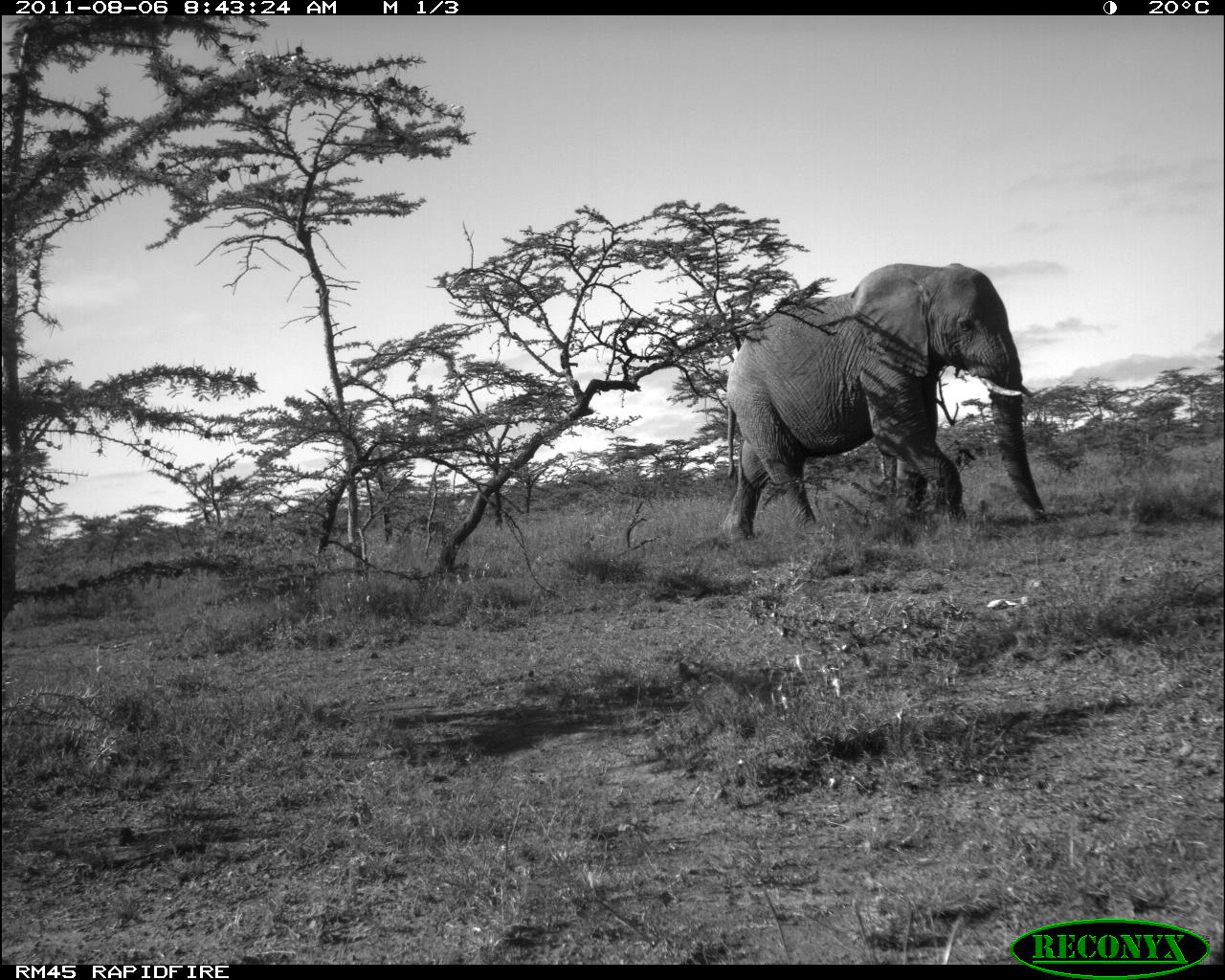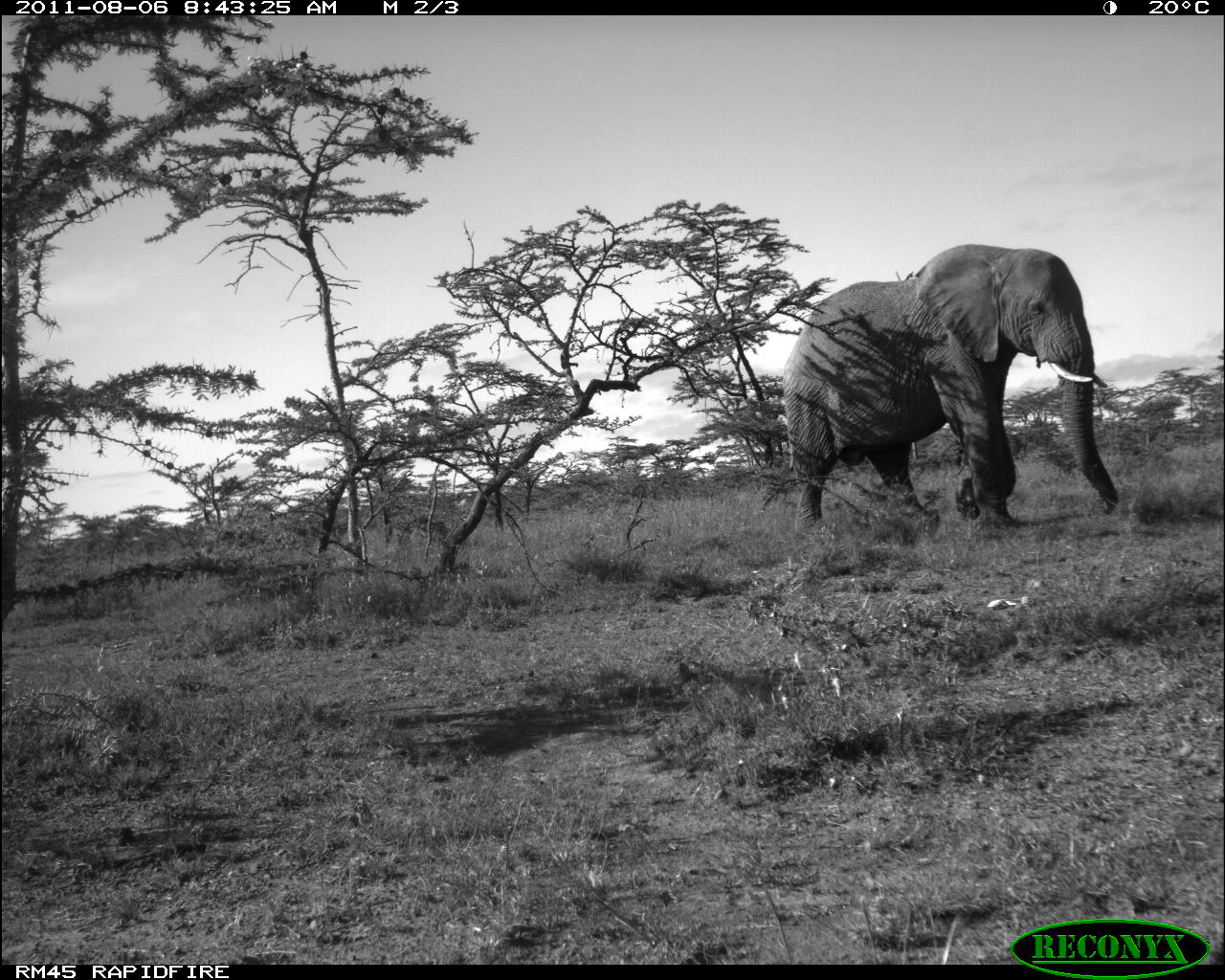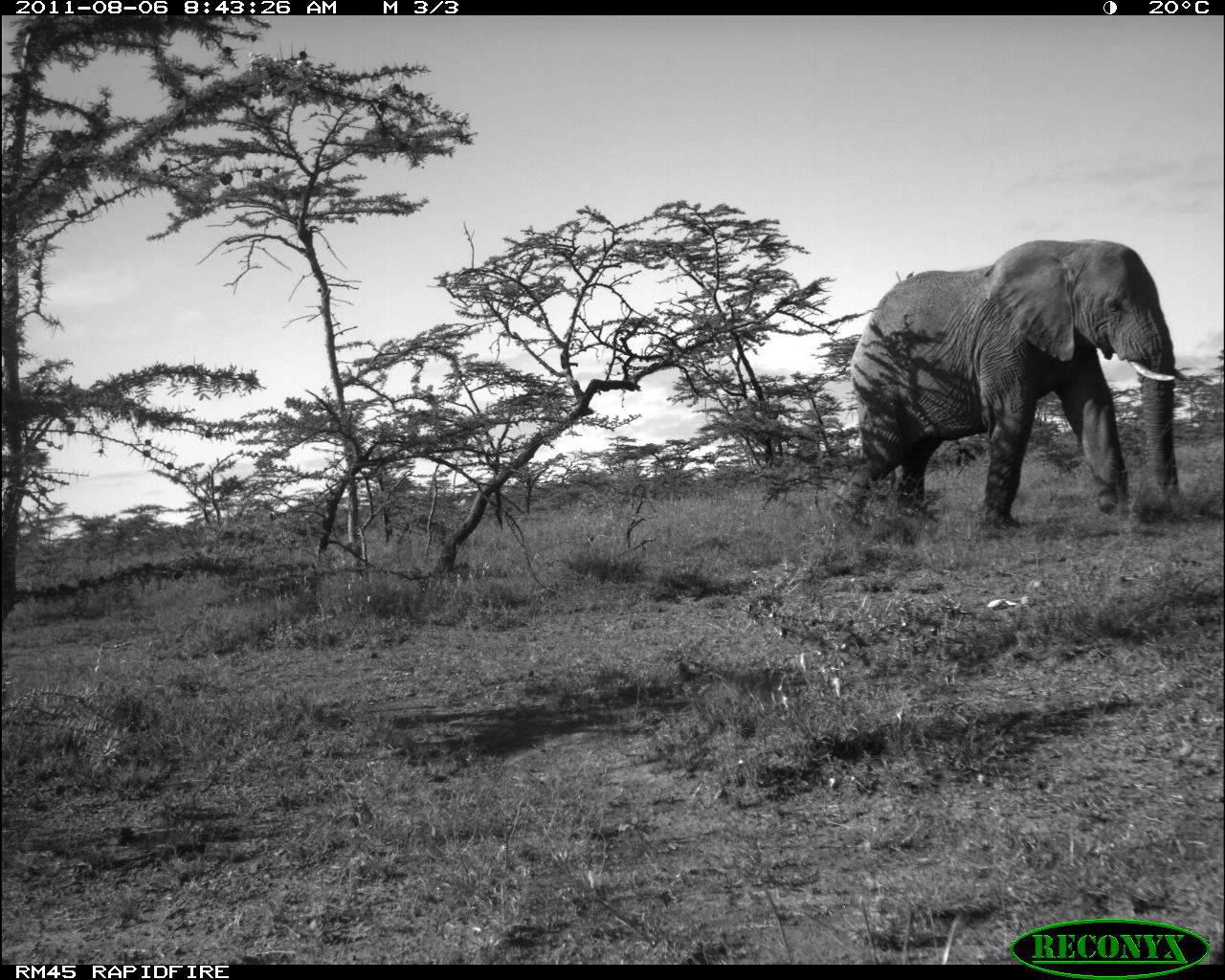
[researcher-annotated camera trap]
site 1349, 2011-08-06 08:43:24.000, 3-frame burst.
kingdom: Animalia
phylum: Chordata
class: Mammalia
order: Proboscidea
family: Elephantidae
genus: Loxodonta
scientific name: Loxodonta africana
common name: african bush elephant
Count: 1.